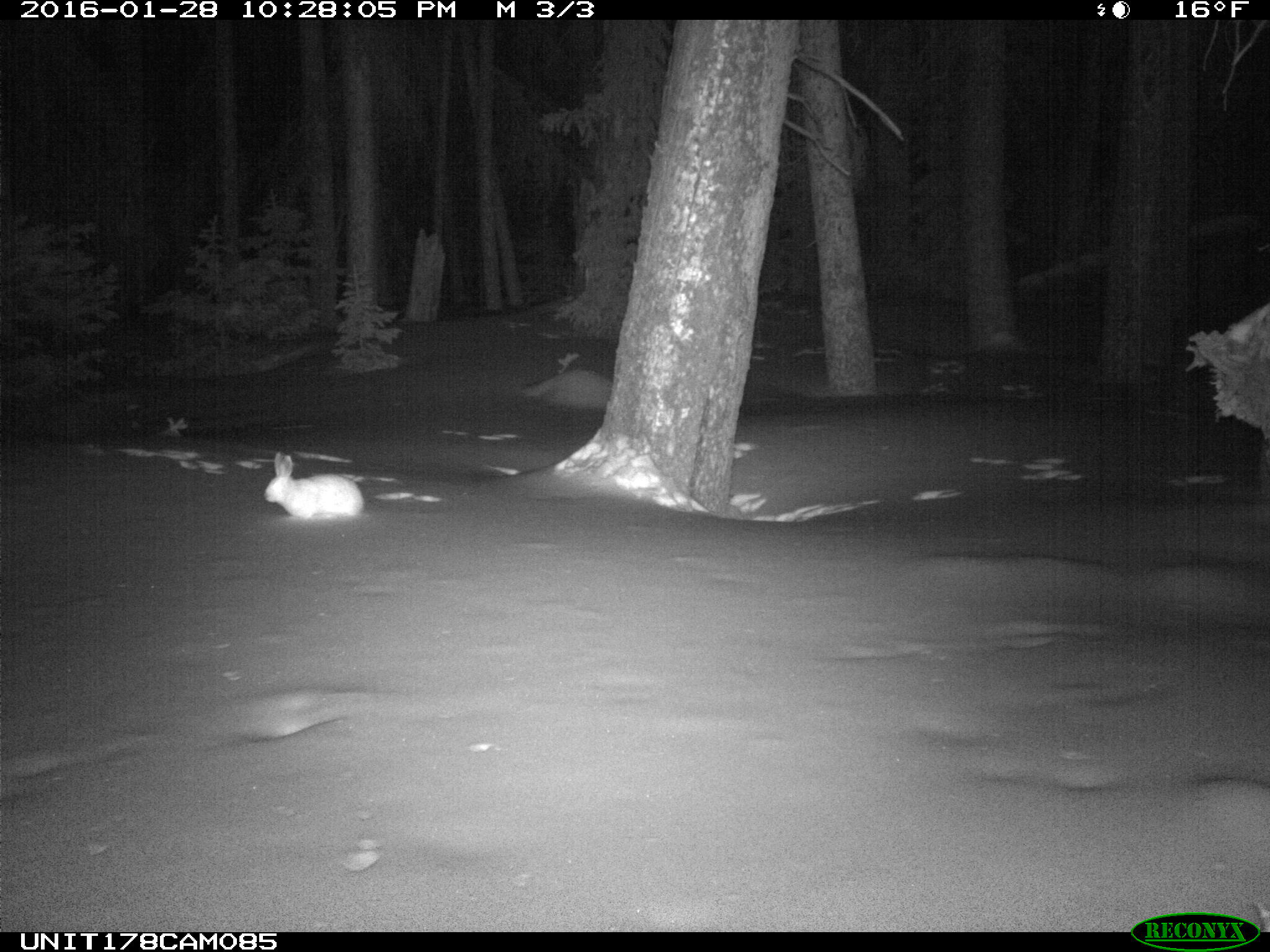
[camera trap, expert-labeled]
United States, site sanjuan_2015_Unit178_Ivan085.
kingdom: Animalia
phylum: Chordata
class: Mammalia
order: Lagomorpha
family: Leporidae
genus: Lepus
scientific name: Lepus americanus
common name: snowshoe hare